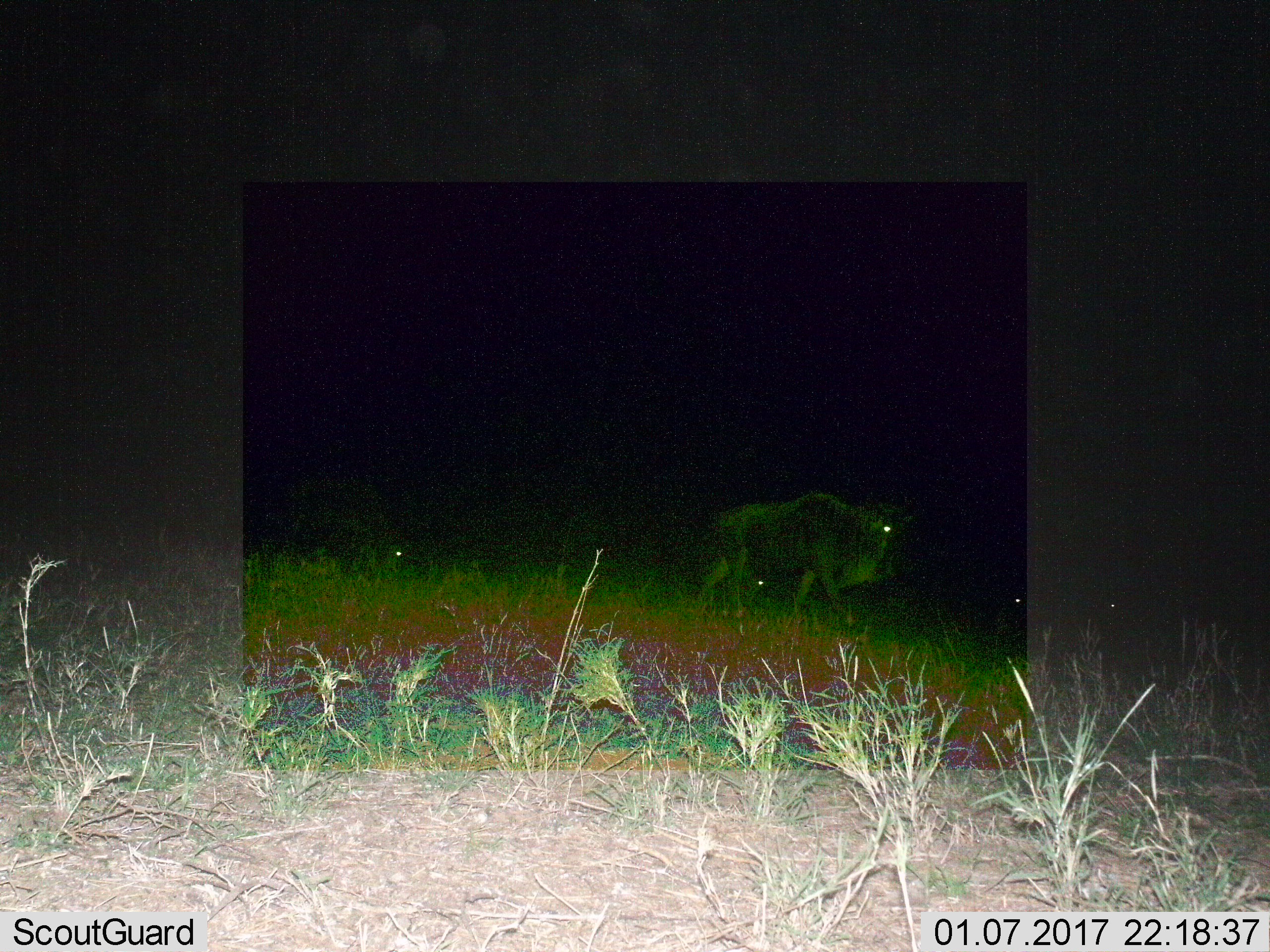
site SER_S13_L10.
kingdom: Animalia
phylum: Chordata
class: Mammalia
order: Artiodactyla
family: Bovidae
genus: Connochaetes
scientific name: Connochaetes taurinus taurinus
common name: blue wildebeest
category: wildebeestblue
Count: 5.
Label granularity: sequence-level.